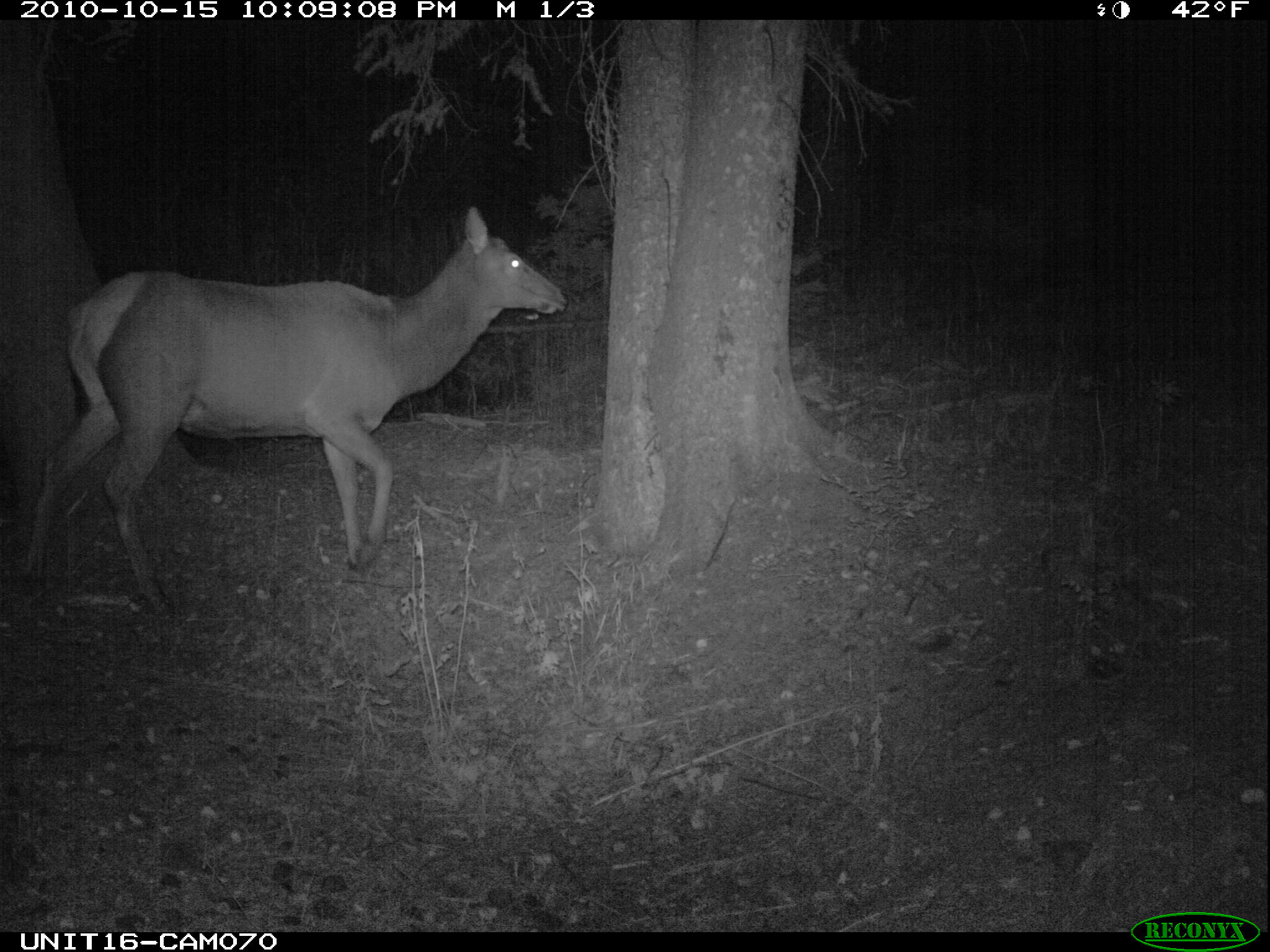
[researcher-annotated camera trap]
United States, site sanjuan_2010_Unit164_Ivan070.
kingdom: Animalia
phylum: Chordata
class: Mammalia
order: Artiodactyla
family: Cervidae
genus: Cervus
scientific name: Cervus elaphus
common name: red deer